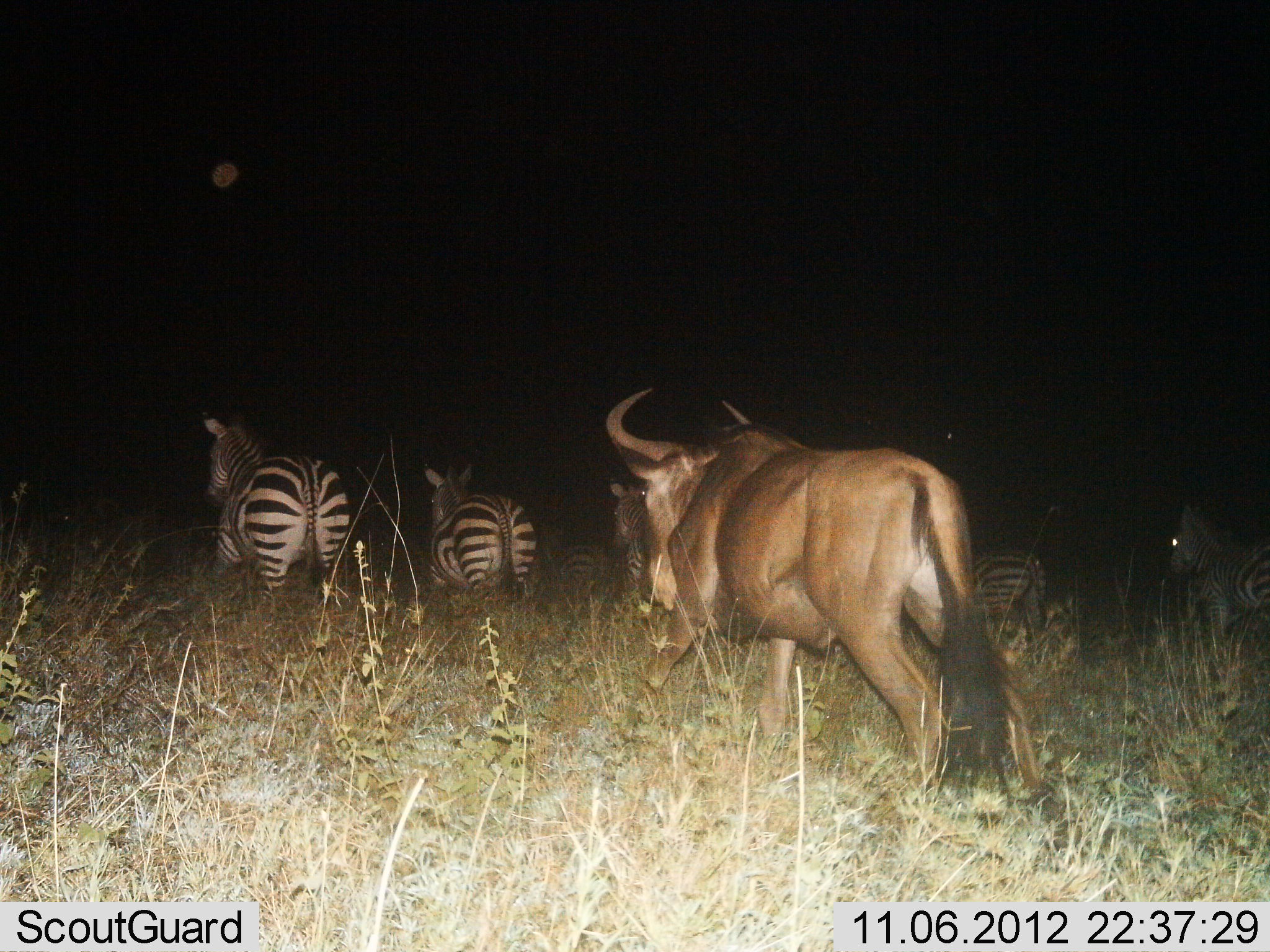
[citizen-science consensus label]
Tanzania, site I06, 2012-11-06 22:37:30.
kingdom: Animalia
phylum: Chordata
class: Mammalia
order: Artiodactyla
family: Bovidae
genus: Connochaetes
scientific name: Connochaetes taurinus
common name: blue wildebeest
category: wildebeest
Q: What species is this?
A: Wildebeest (blue wildebeest) (Connochaetes taurinus).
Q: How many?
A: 1.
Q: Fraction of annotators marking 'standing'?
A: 0%.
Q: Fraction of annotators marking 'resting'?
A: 0%.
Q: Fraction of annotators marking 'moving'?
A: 100%.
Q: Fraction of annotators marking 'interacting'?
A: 0%.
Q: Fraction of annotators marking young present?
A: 0%.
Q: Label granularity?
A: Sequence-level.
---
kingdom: Animalia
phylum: Chordata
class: Mammalia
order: Perissodactyla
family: Equidae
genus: Equus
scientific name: Equus quagga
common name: plains zebra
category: zebra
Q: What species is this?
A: Zebra (plains zebra) (Equus quagga).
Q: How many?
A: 6.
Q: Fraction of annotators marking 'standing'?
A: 10%.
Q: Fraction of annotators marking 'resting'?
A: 0%.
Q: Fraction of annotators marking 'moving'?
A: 90%.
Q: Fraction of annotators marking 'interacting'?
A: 0%.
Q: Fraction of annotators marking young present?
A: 0%.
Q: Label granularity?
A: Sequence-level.